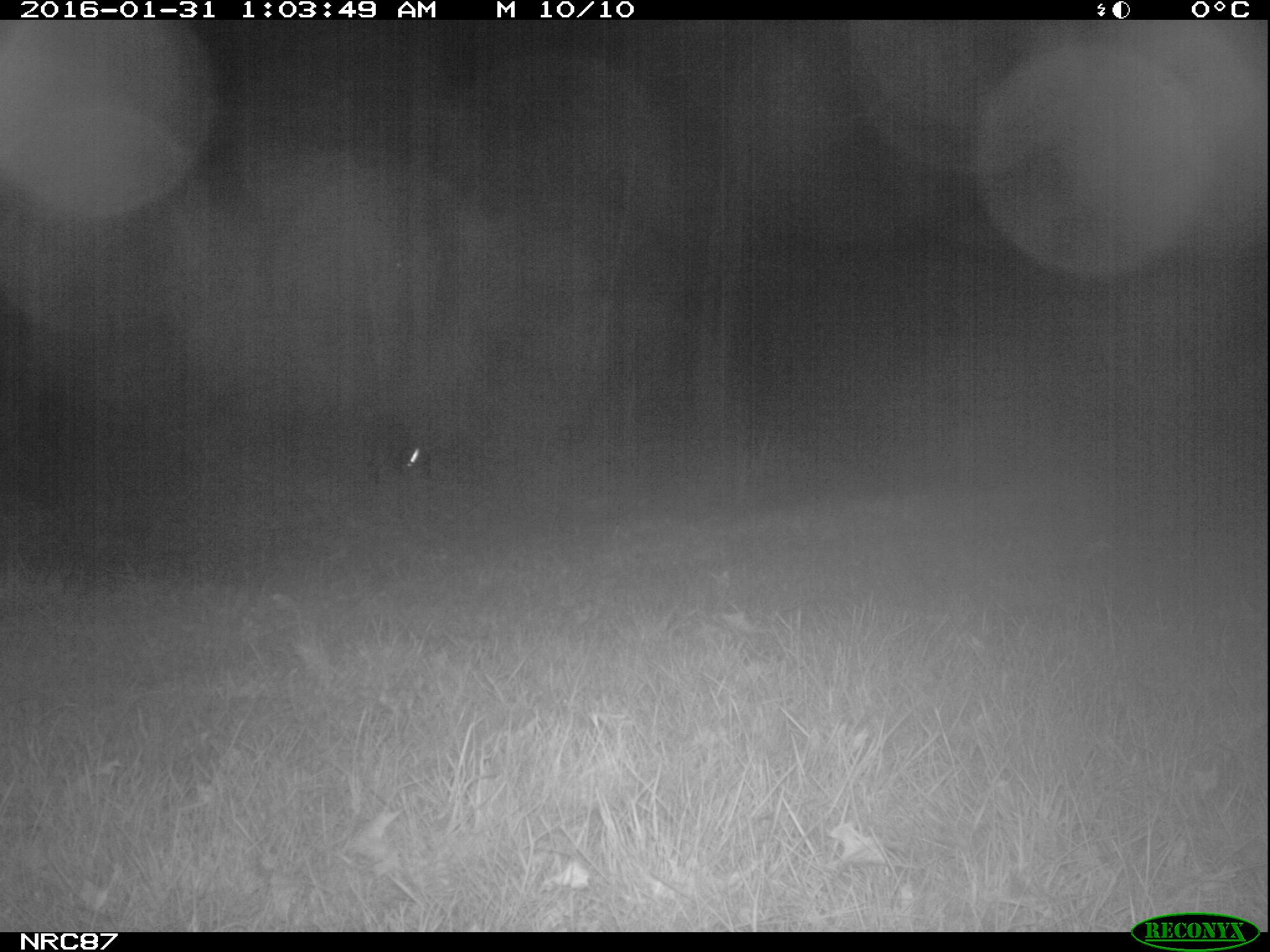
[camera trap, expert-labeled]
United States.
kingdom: Animalia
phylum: Chordata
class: Mammalia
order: Carnivora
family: Canidae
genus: Canis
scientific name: Canis familiaris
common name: domestic dog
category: Dog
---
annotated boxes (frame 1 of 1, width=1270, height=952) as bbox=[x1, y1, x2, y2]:
Dog: bbox=[348, 391, 446, 492]